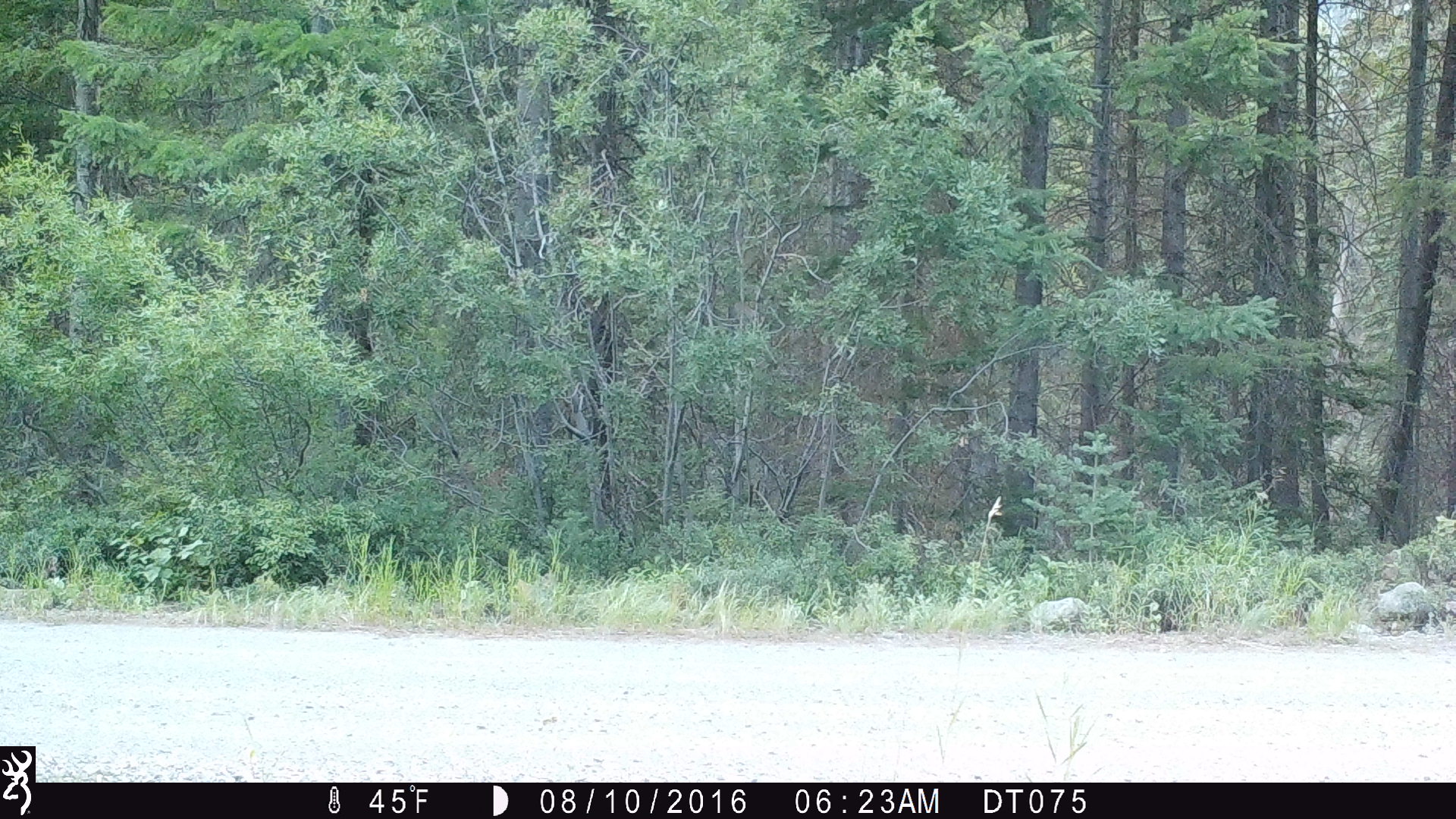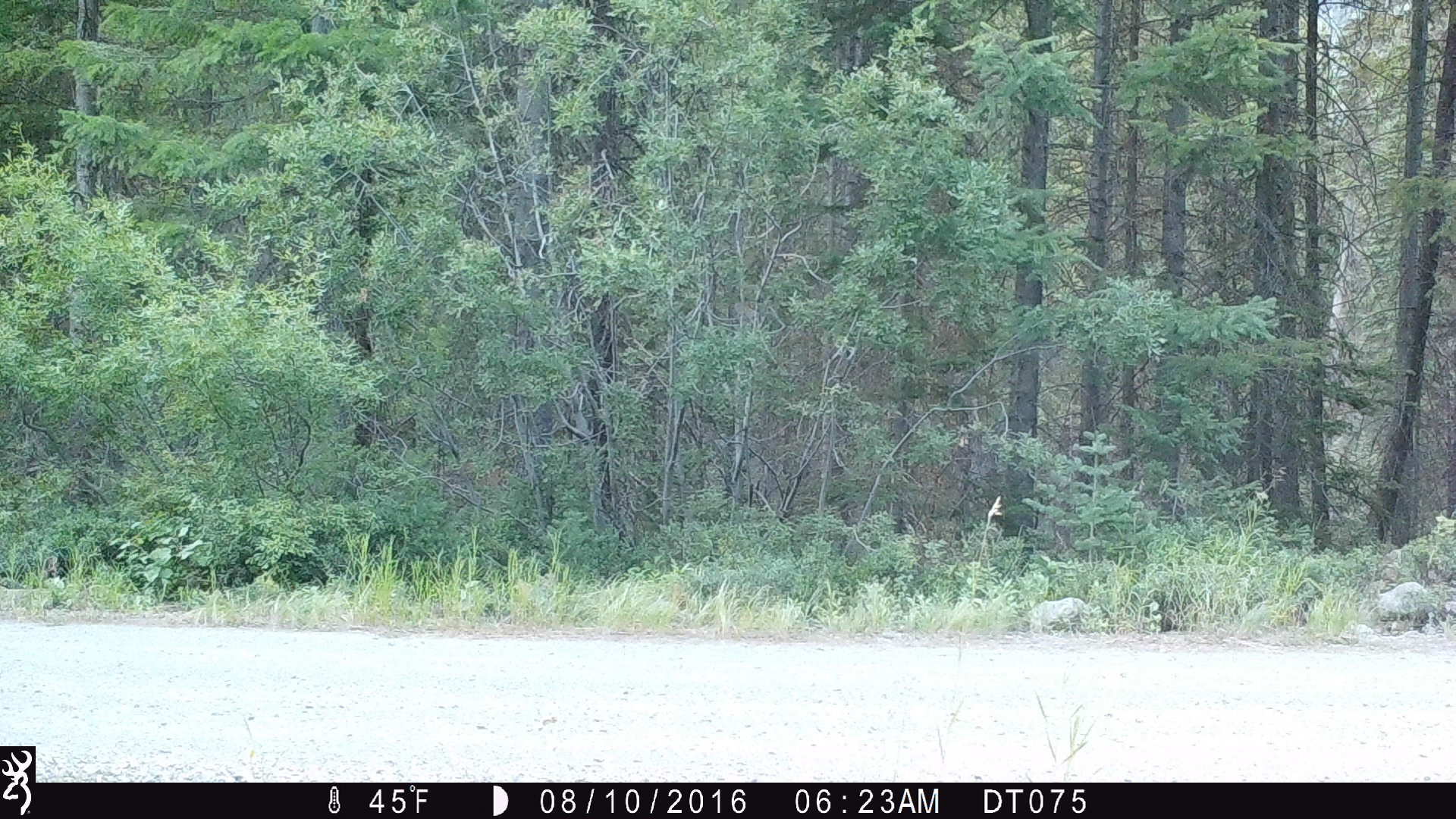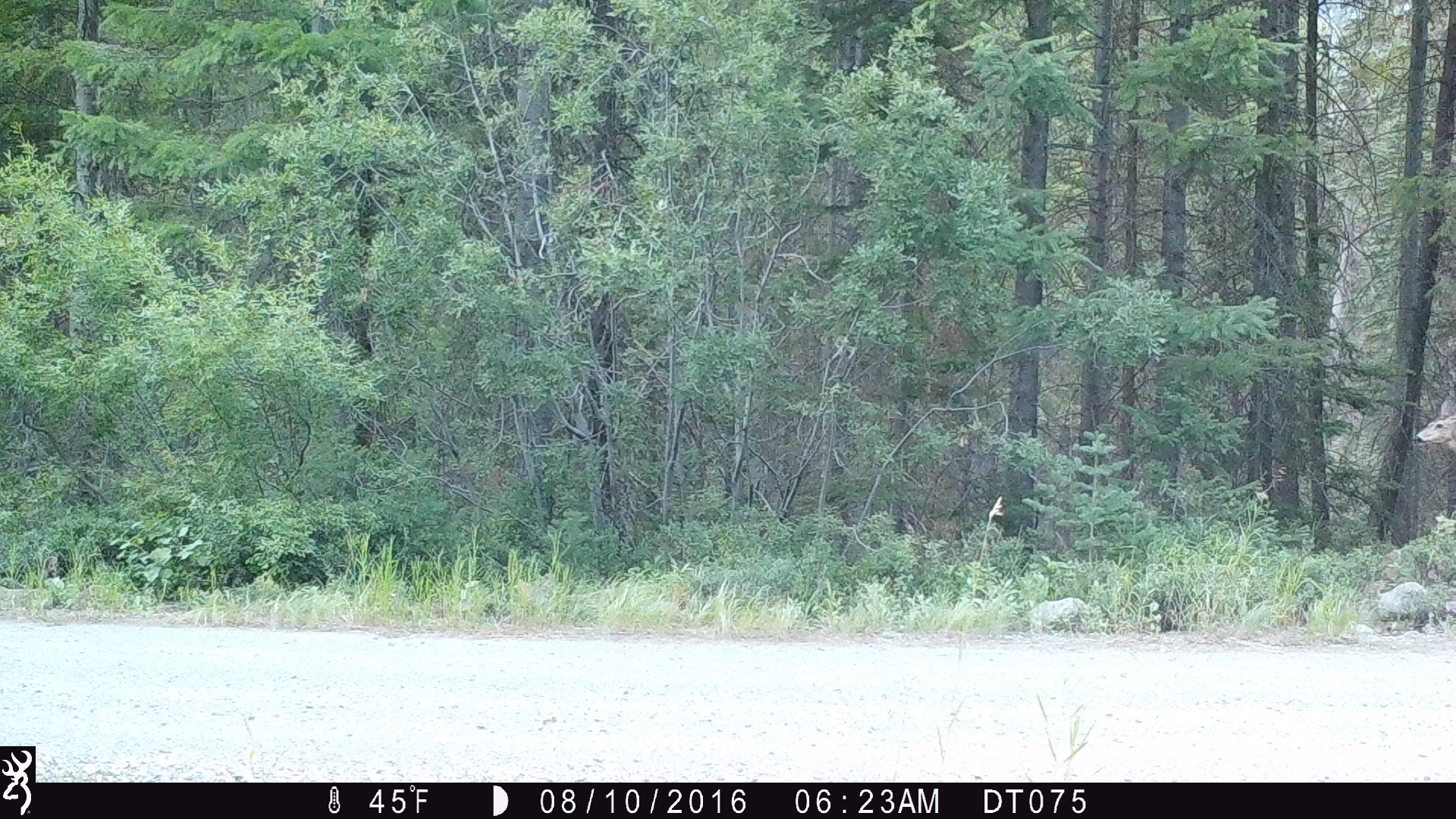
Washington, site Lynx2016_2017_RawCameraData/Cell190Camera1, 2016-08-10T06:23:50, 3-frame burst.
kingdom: Animalia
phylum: Chordata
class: Mammalia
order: Artiodactyla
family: Cervidae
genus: Odocoileus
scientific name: Odocoileus hemionus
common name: mule deer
Odocoileus hemionus (mule deer). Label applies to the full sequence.